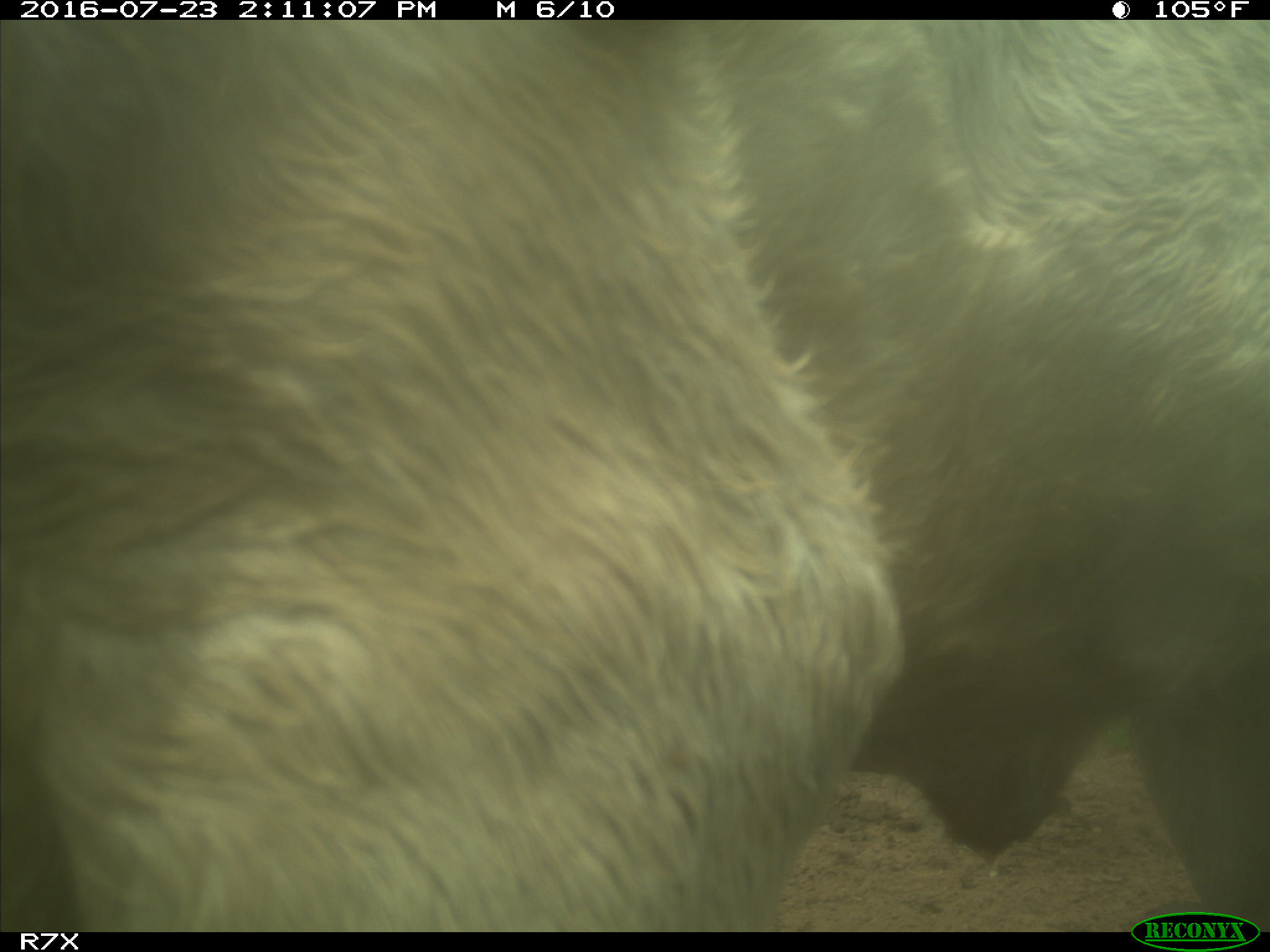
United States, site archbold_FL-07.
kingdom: Animalia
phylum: Chordata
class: Mammalia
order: Artiodactyla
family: Bovidae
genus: Bos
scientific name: Bos taurus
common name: domestic cow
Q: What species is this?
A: Bos taurus (domestic cow).